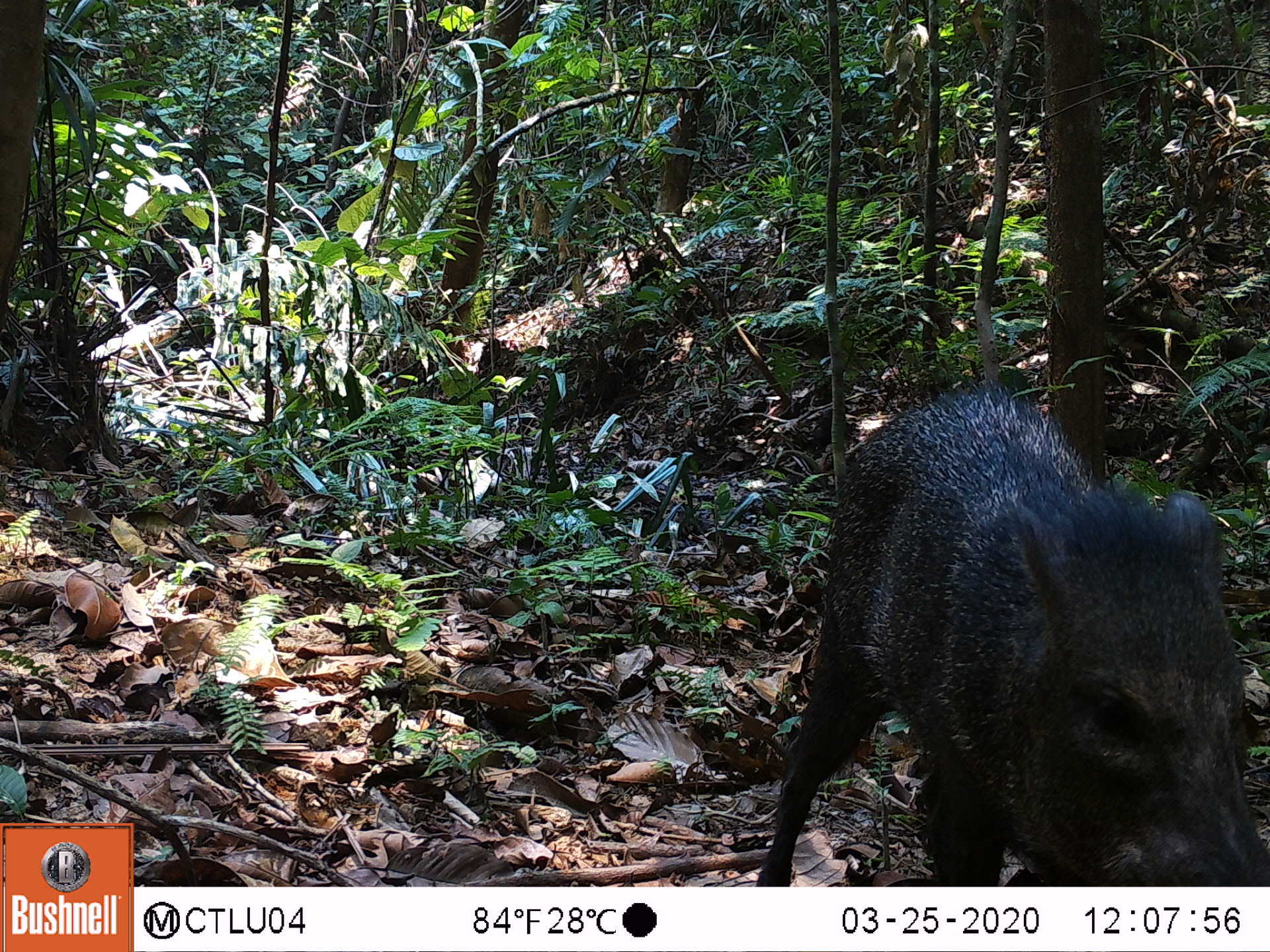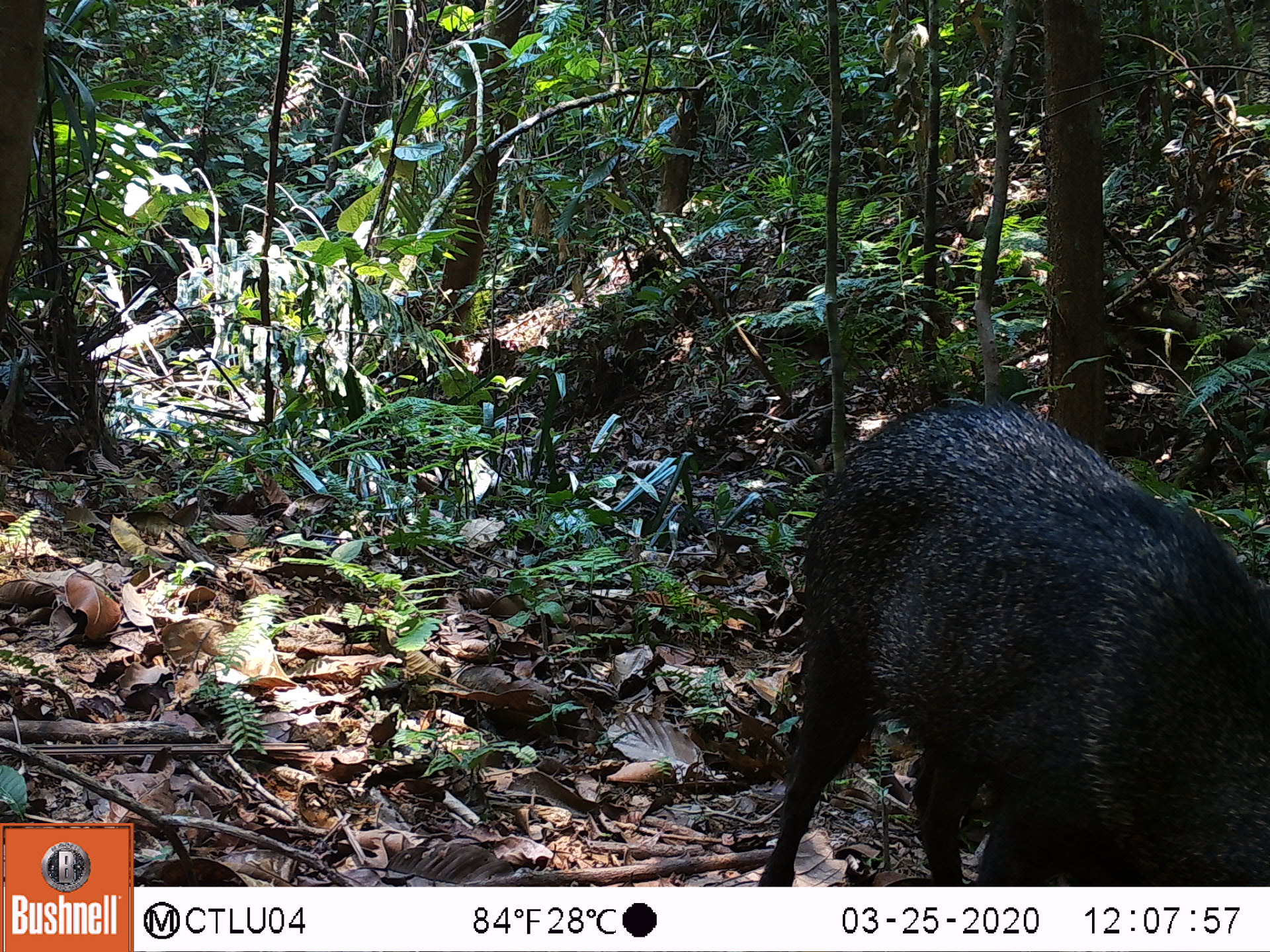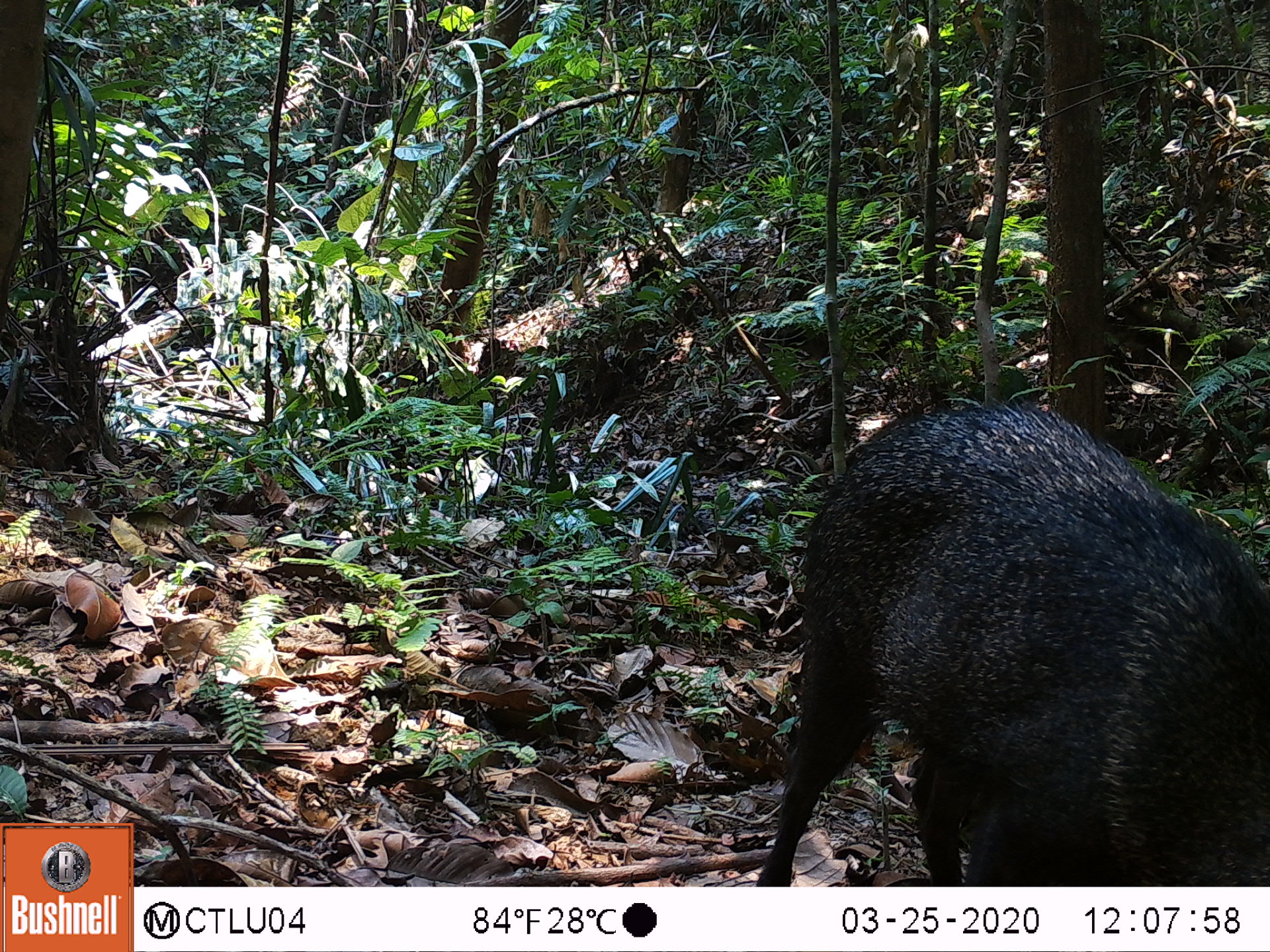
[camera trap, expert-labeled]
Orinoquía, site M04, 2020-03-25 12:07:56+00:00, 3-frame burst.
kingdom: Animalia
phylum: Chordata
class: Mammalia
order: Artiodactyla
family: Tayassuidae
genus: Pecari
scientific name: Pecari tajacu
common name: collared peccary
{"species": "collared peccary (Pecari tajacu)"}